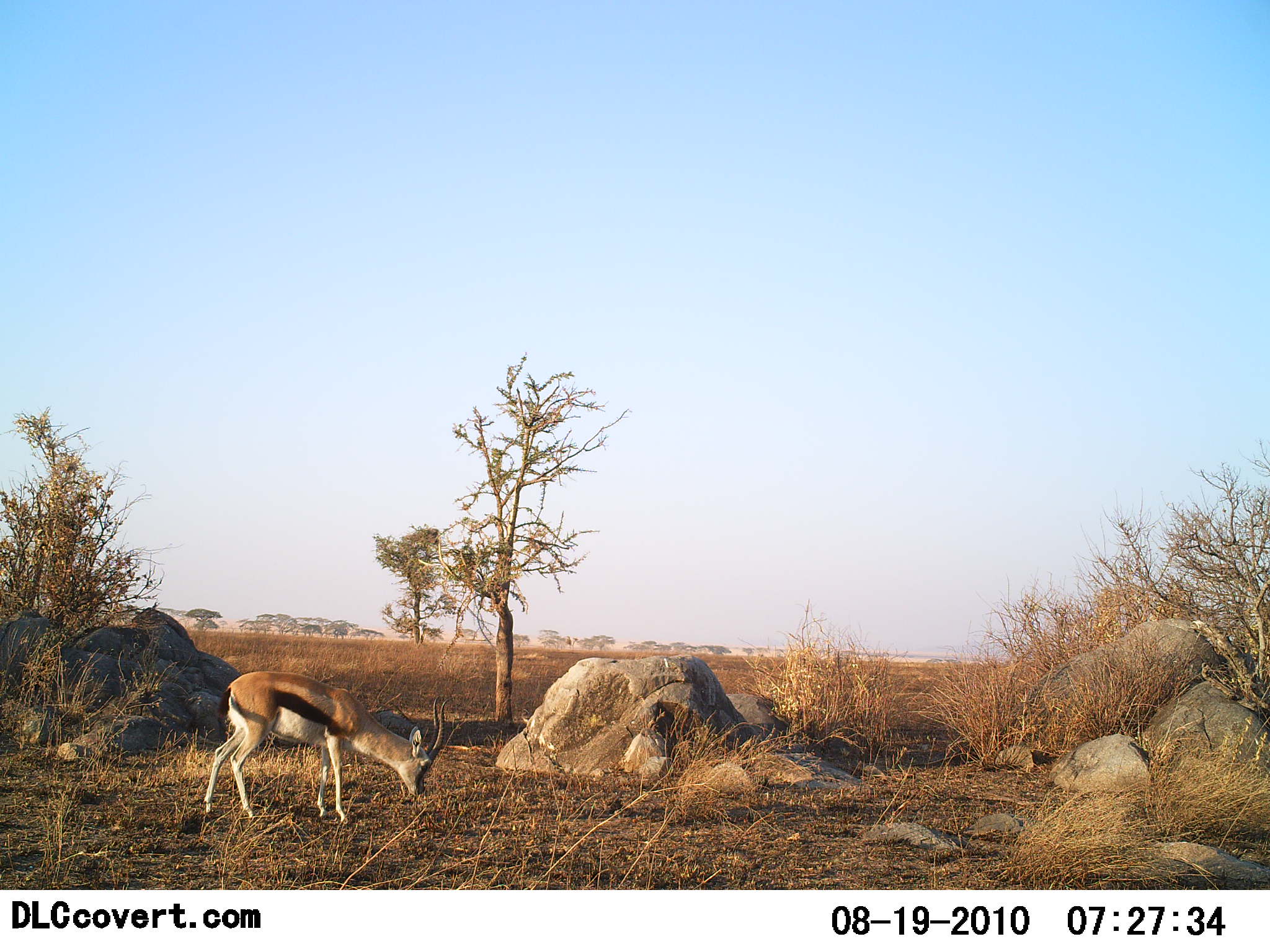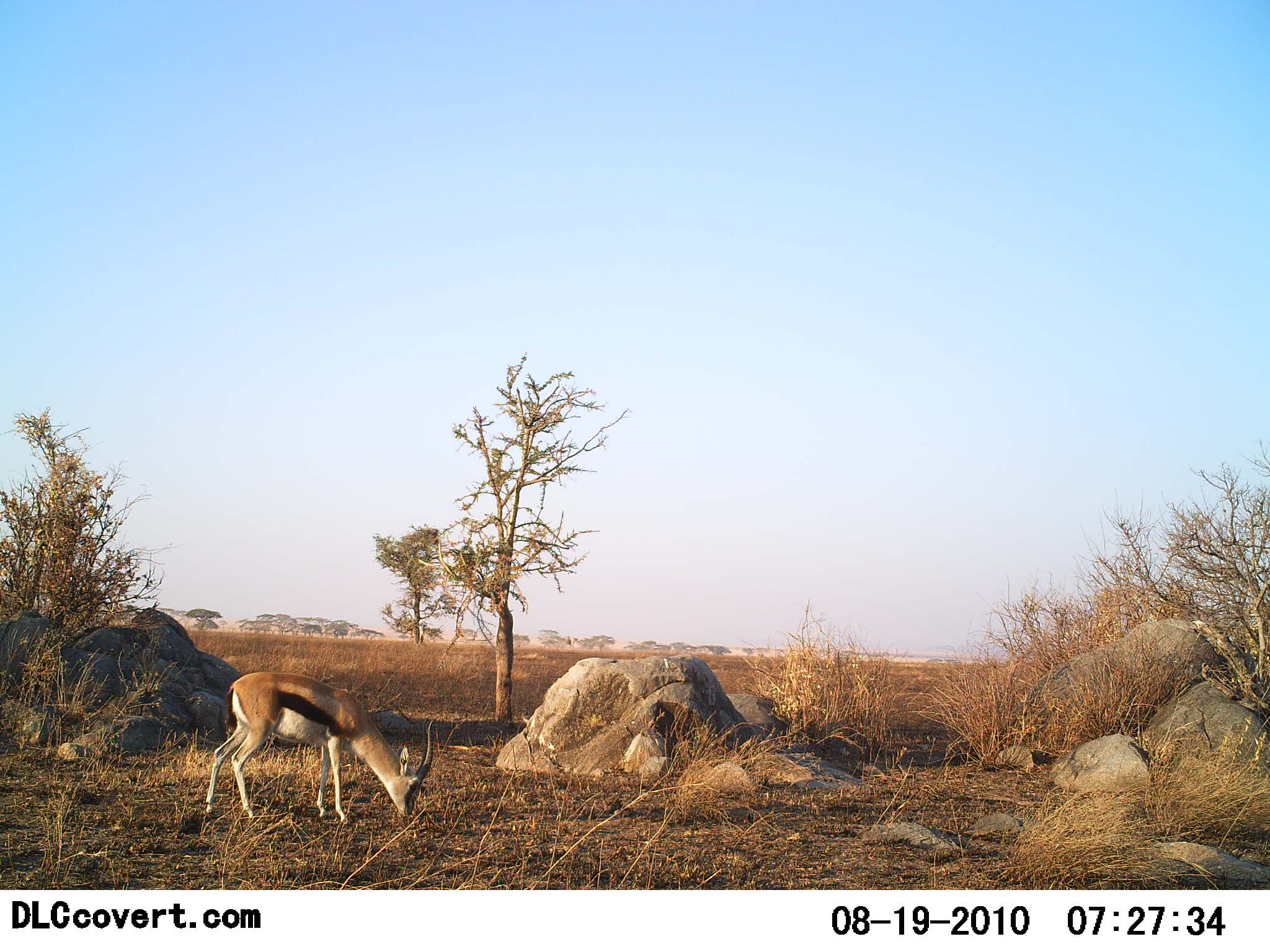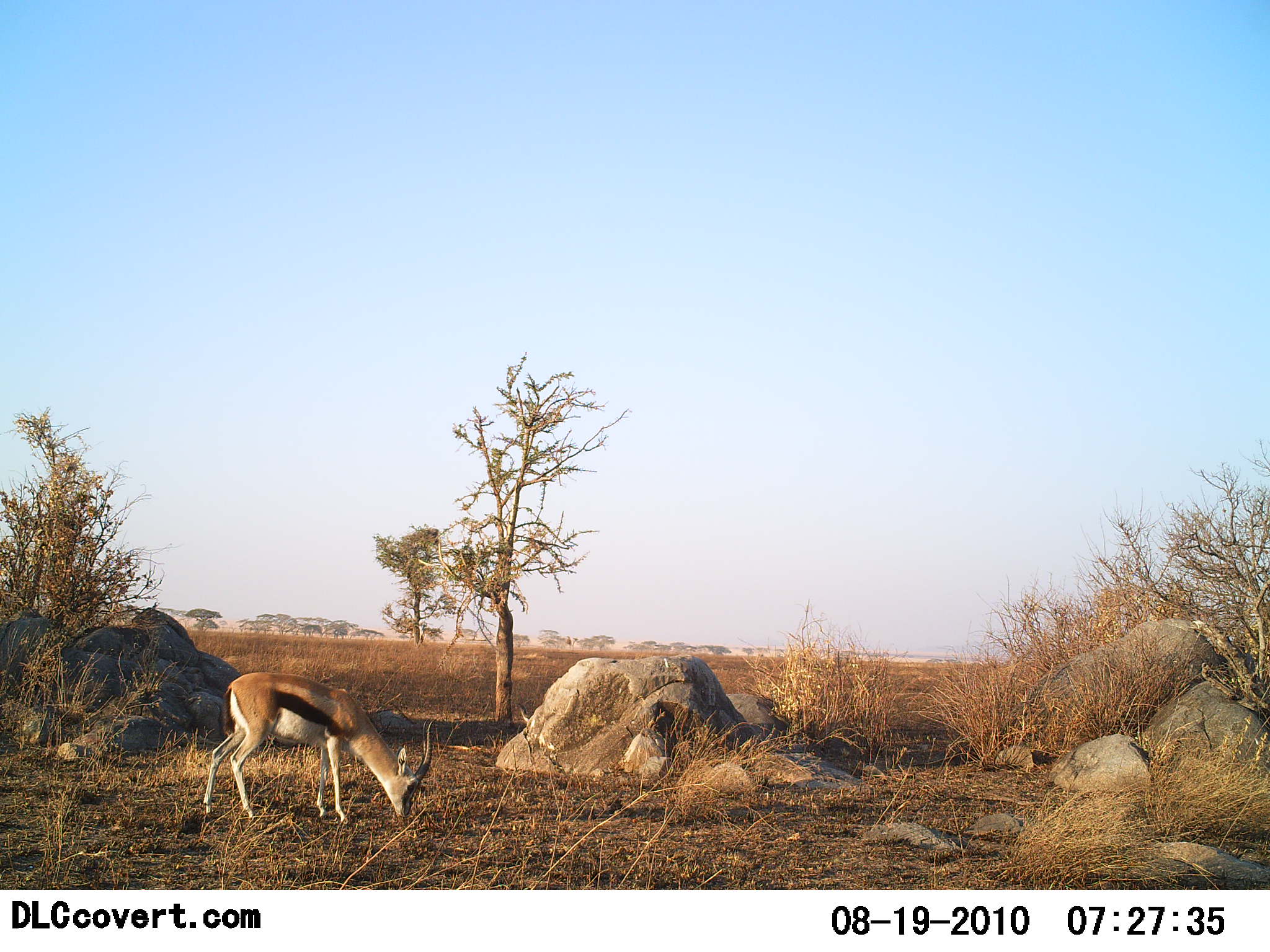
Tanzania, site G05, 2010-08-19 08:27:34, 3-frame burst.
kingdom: Animalia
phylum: Chordata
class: Mammalia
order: Artiodactyla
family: Bovidae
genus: Eudorcas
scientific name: Eudorcas thomsonii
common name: thomson's gazelle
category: gazellethomsons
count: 1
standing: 24%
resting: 0%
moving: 0%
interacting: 0%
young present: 0%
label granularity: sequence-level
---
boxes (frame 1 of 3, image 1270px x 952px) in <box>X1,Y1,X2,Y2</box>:
animal: <box>202,669,456,825</box>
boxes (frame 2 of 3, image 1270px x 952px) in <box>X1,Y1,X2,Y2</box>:
animal: <box>201,671,441,829</box>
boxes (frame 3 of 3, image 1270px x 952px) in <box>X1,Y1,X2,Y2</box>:
animal: <box>200,670,438,826</box>